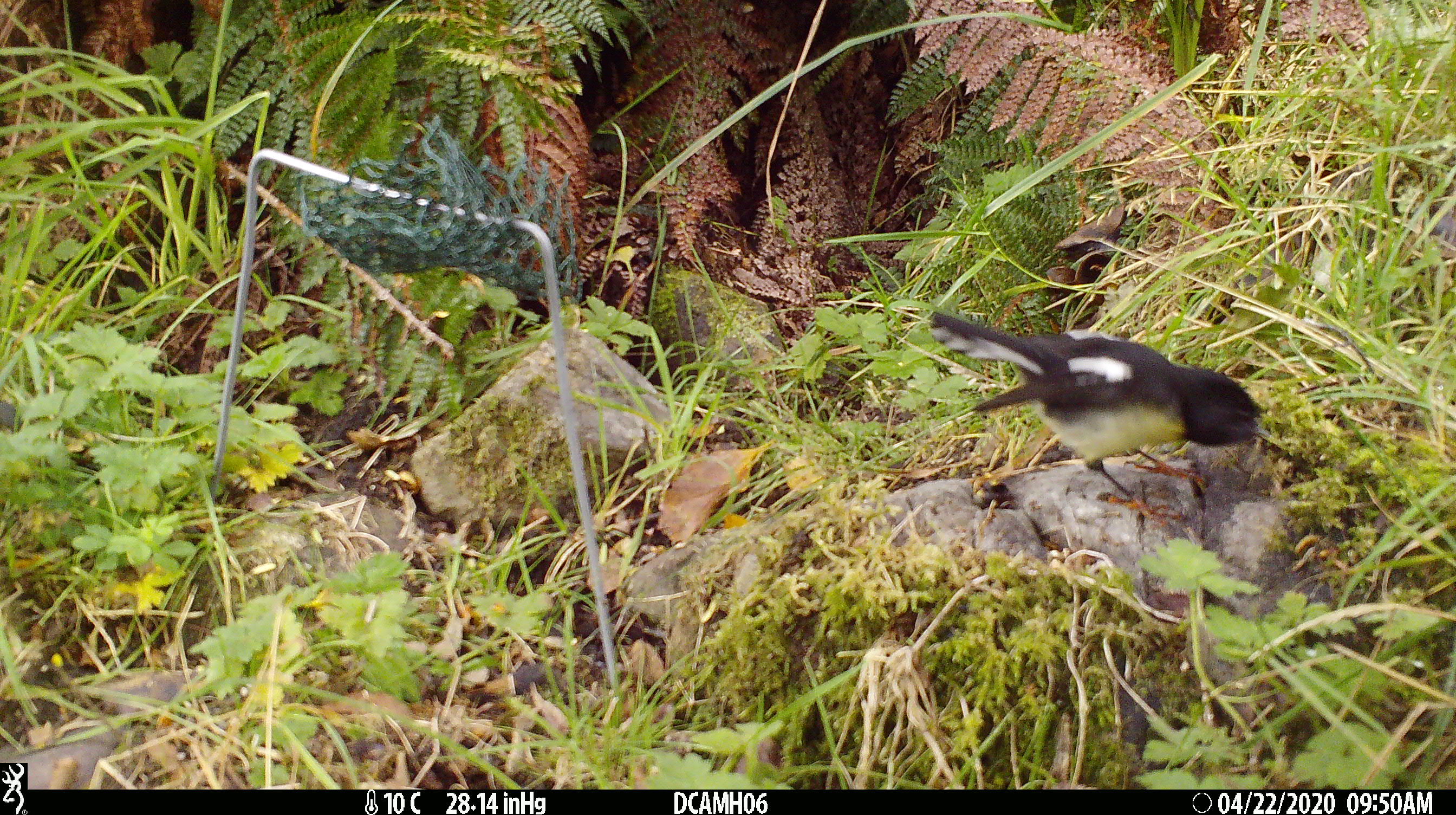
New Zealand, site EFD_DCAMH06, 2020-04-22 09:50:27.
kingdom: Animalia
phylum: Chordata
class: Aves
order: Passeriformes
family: Petroicidae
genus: Petroica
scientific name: Petroica macrocephala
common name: tomtit